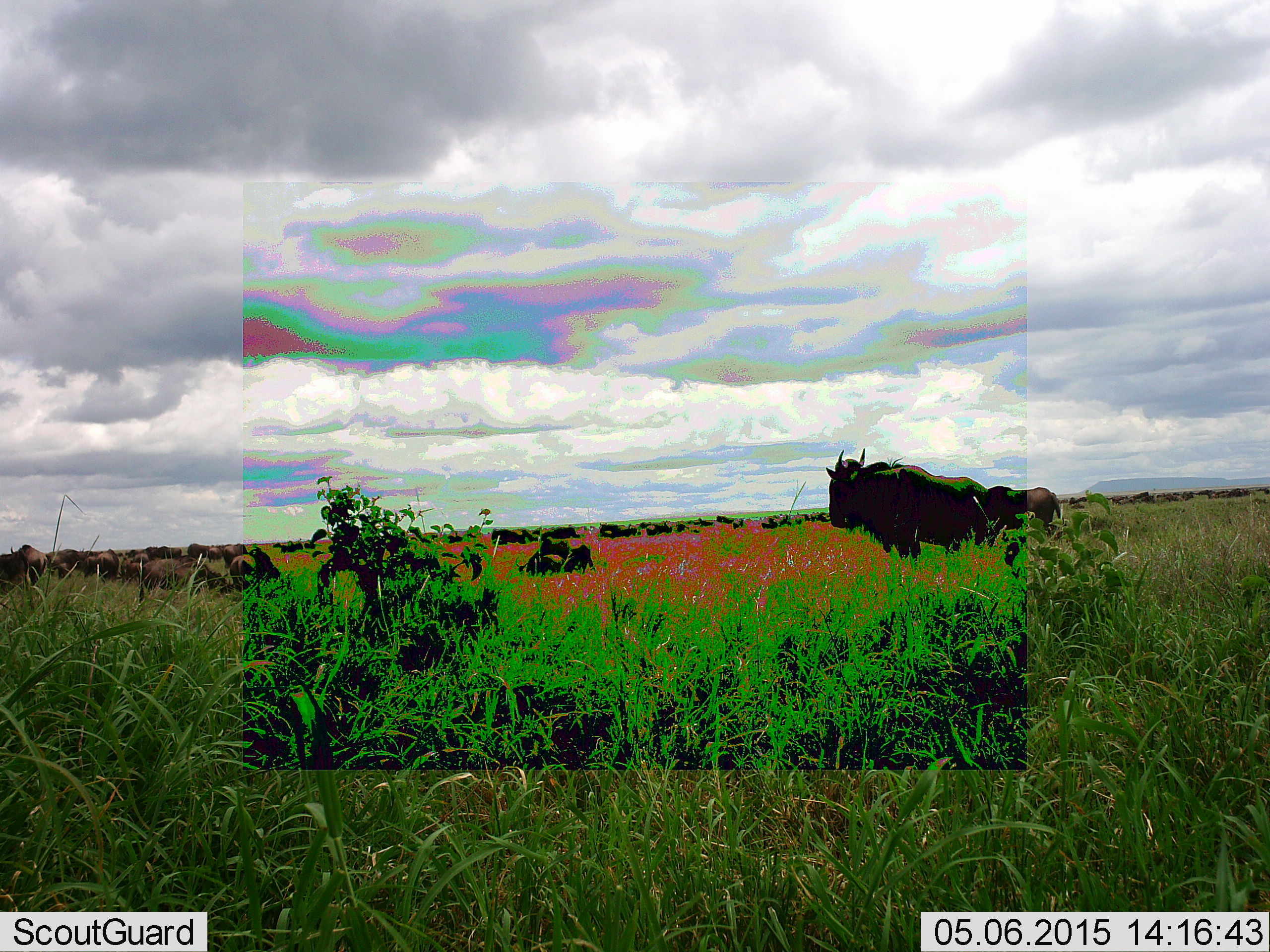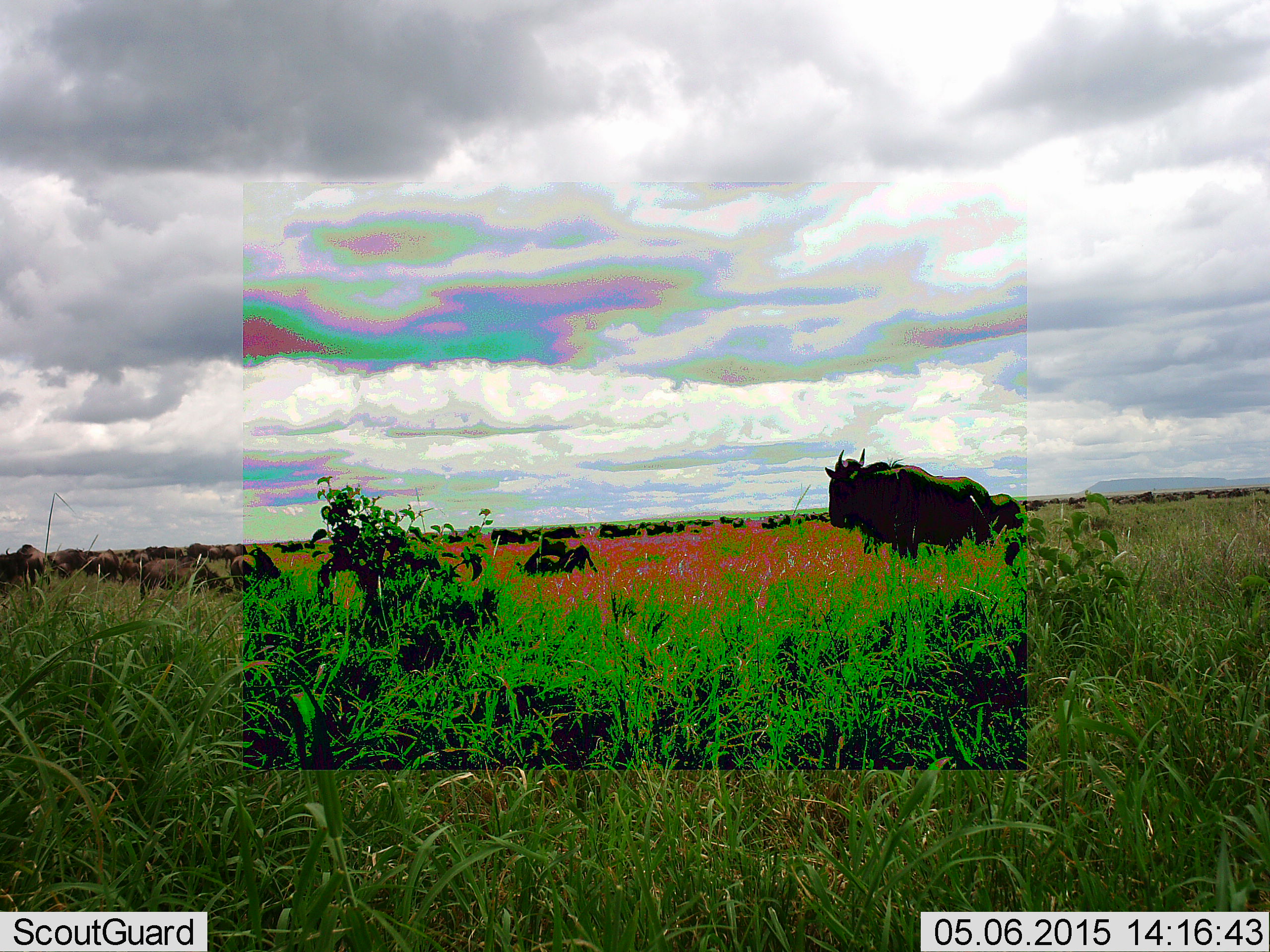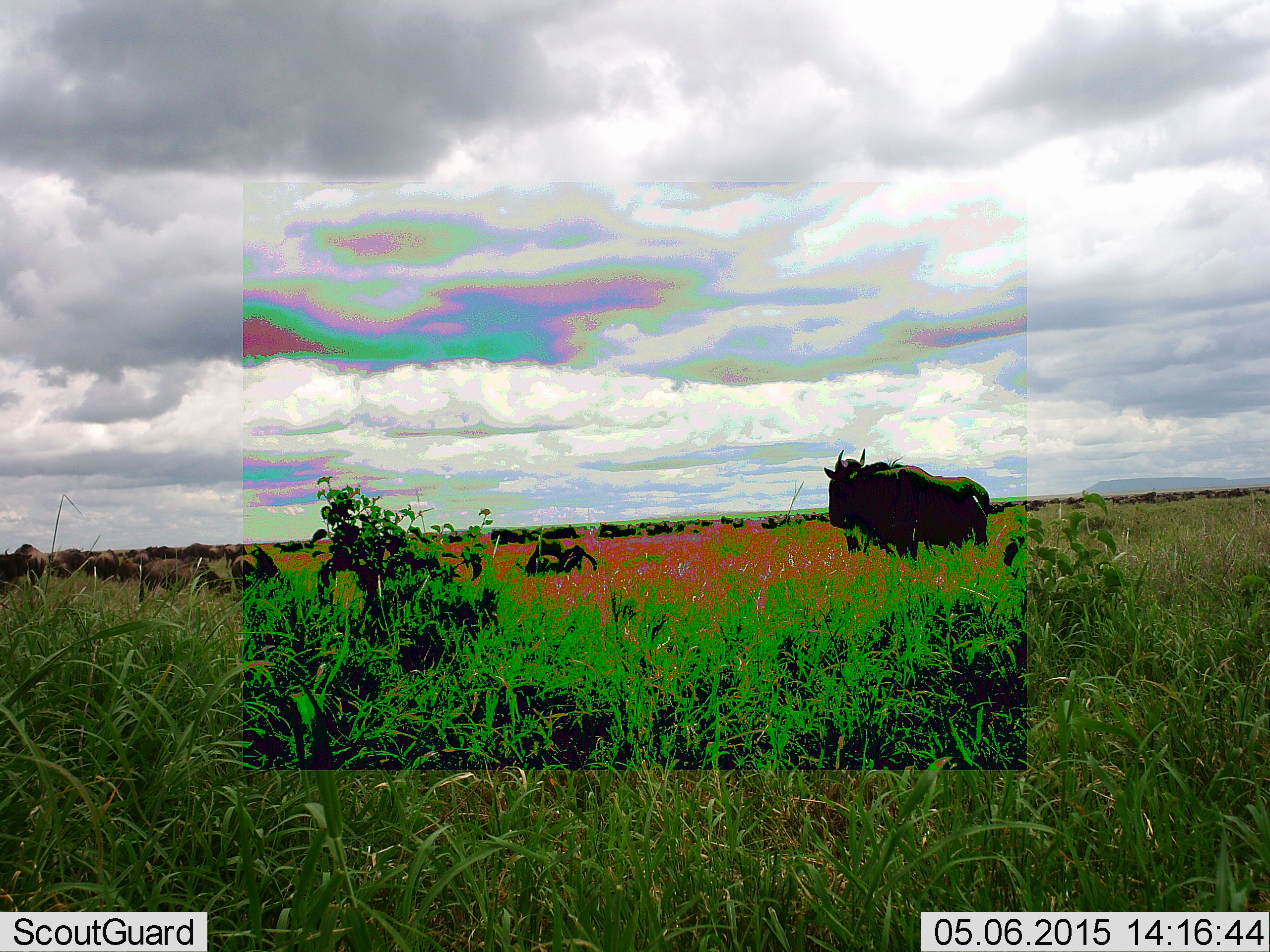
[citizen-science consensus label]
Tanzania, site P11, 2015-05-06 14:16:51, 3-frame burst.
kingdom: Animalia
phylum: Chordata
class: Mammalia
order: Artiodactyla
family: Bovidae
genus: Connochaetes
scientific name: Connochaetes taurinus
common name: blue wildebeest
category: wildebeest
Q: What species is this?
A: Wildebeest (blue wildebeest) (Connochaetes taurinus).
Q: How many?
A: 11-50.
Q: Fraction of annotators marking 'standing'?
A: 80%.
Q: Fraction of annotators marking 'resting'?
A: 0%.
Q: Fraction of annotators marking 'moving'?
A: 60%.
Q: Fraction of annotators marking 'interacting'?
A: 0%.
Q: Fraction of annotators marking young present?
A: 10%.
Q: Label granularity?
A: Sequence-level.